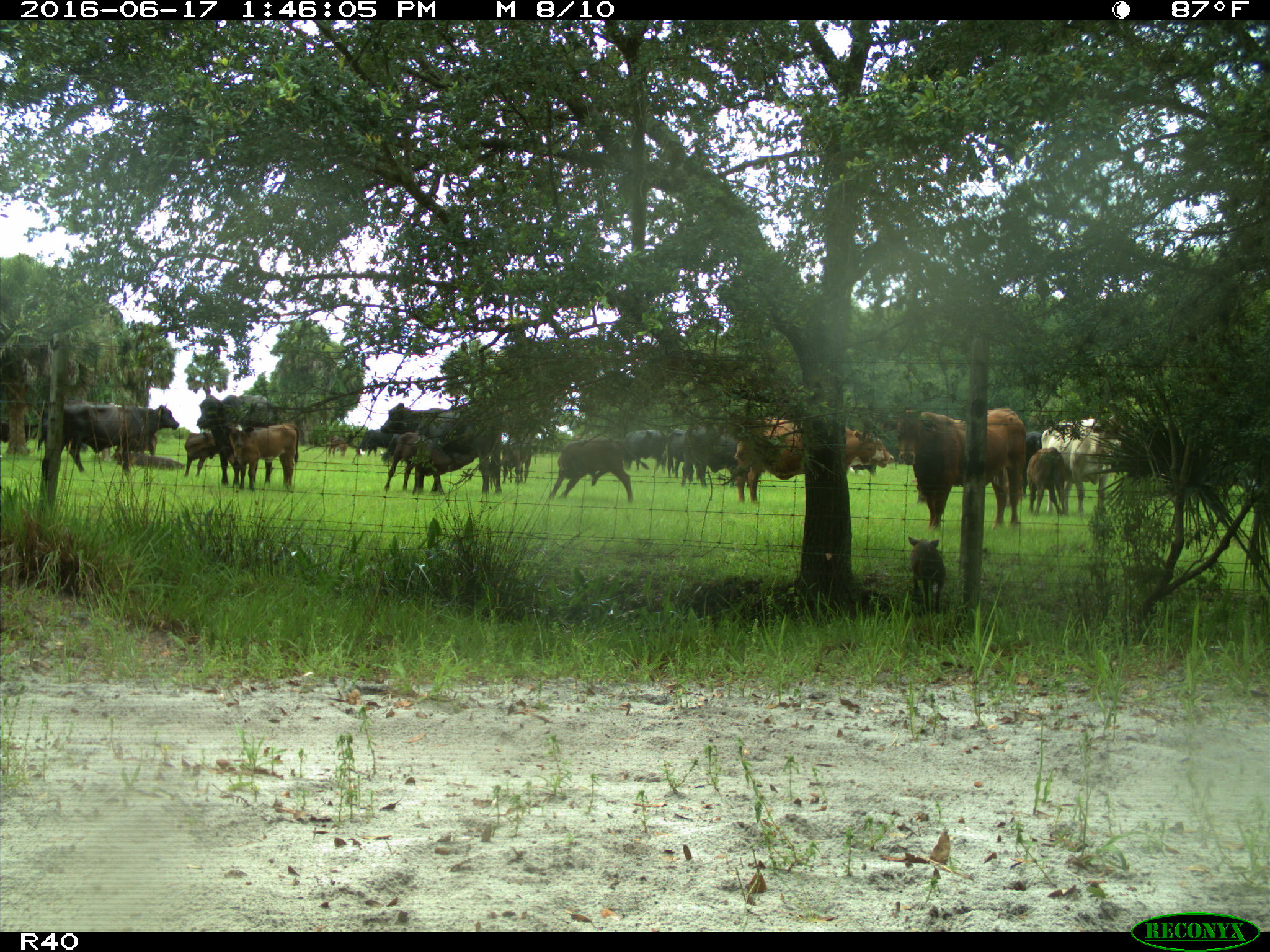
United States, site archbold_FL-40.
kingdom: Animalia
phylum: Chordata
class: Mammalia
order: Artiodactyla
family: Suidae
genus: Sus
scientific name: Sus scrofa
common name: wild boar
Sus scrofa (wild boar).